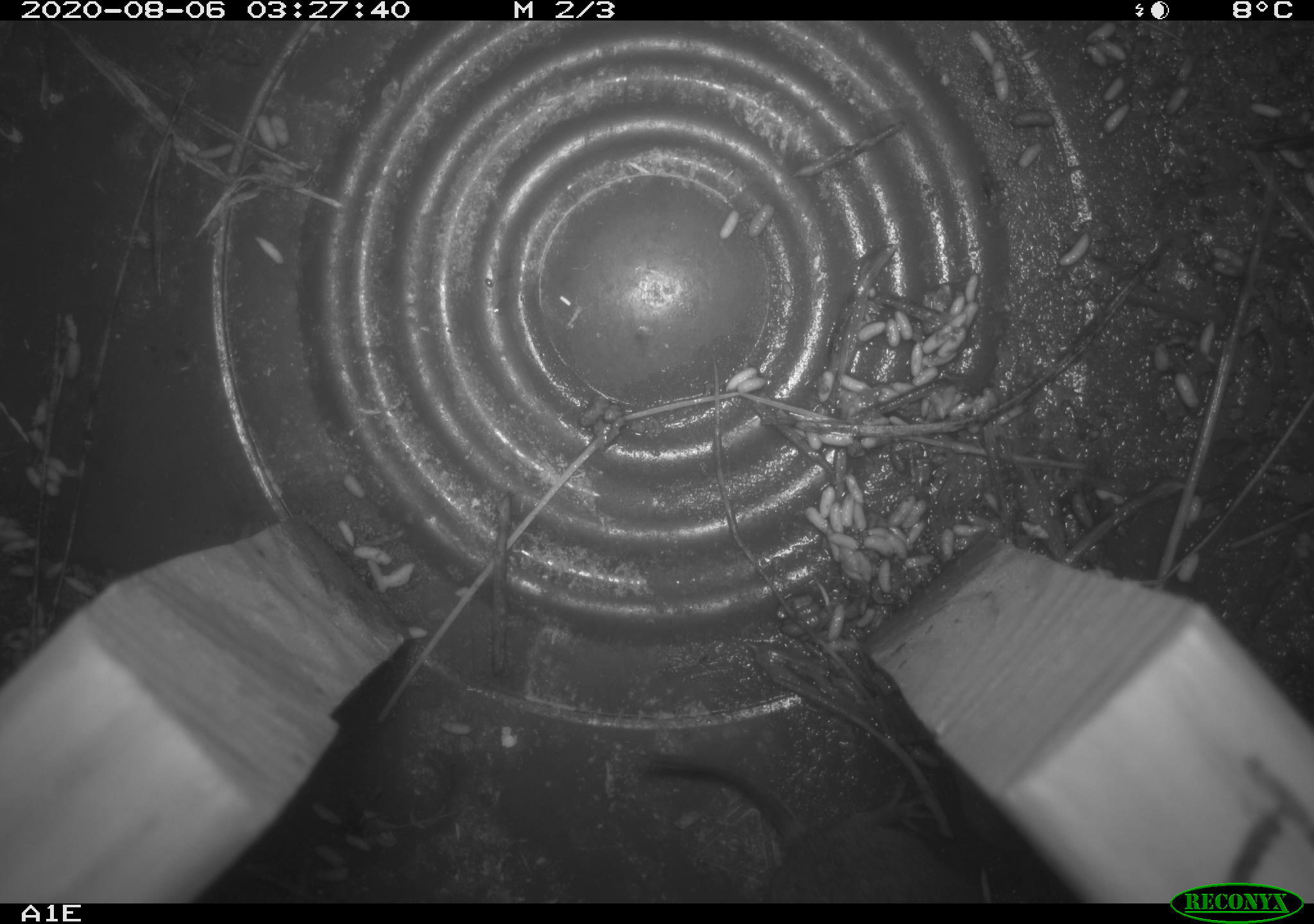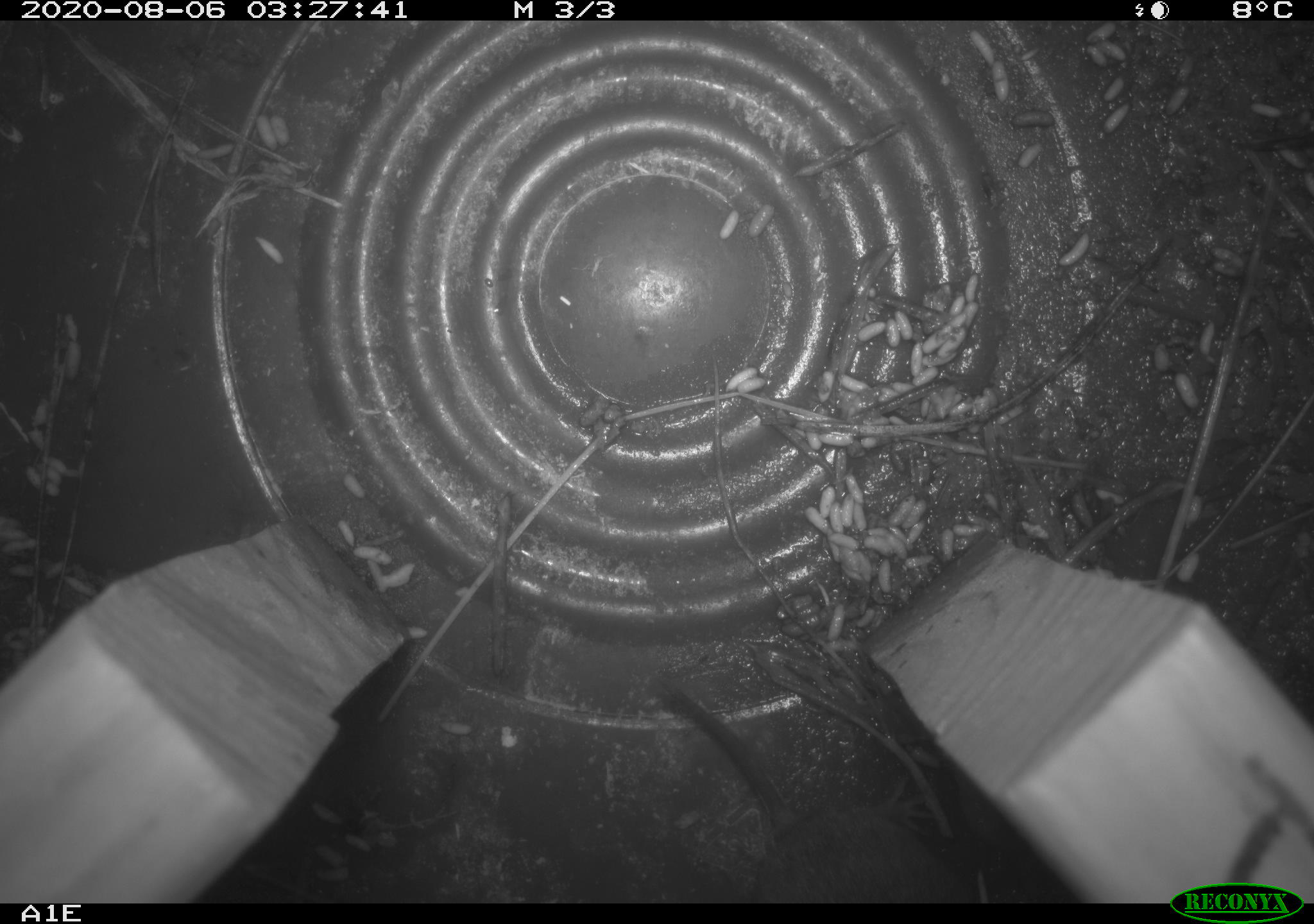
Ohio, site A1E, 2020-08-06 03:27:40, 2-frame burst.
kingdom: Animalia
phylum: Chordata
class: Mammalia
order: Rodentia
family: Cricetidae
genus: Microtus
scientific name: Microtus pennsylvanicus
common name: meadow vole